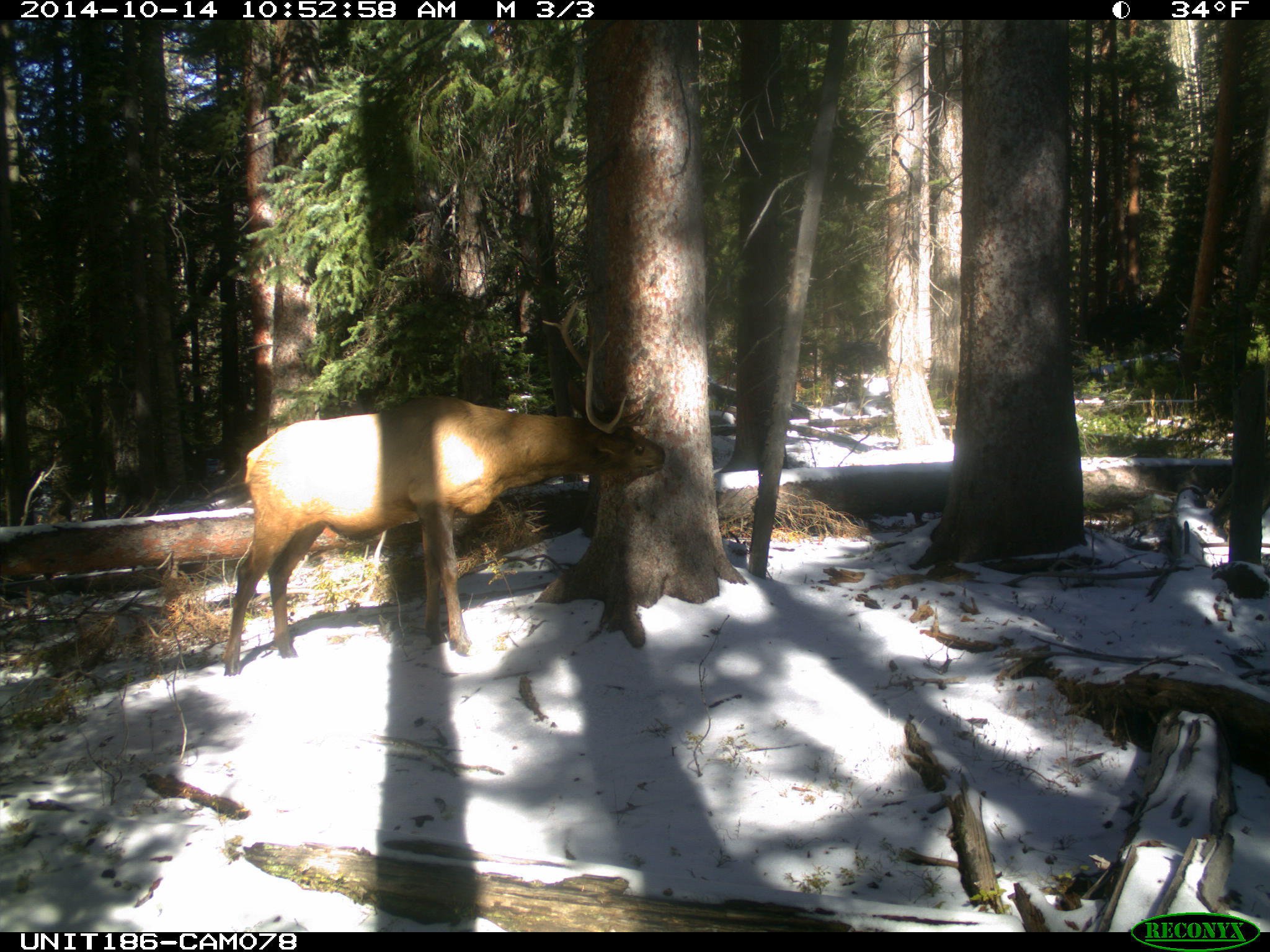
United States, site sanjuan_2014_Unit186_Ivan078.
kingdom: Animalia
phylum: Chordata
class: Mammalia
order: Artiodactyla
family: Cervidae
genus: Cervus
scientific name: Cervus elaphus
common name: red deer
Cervus elaphus (red deer).